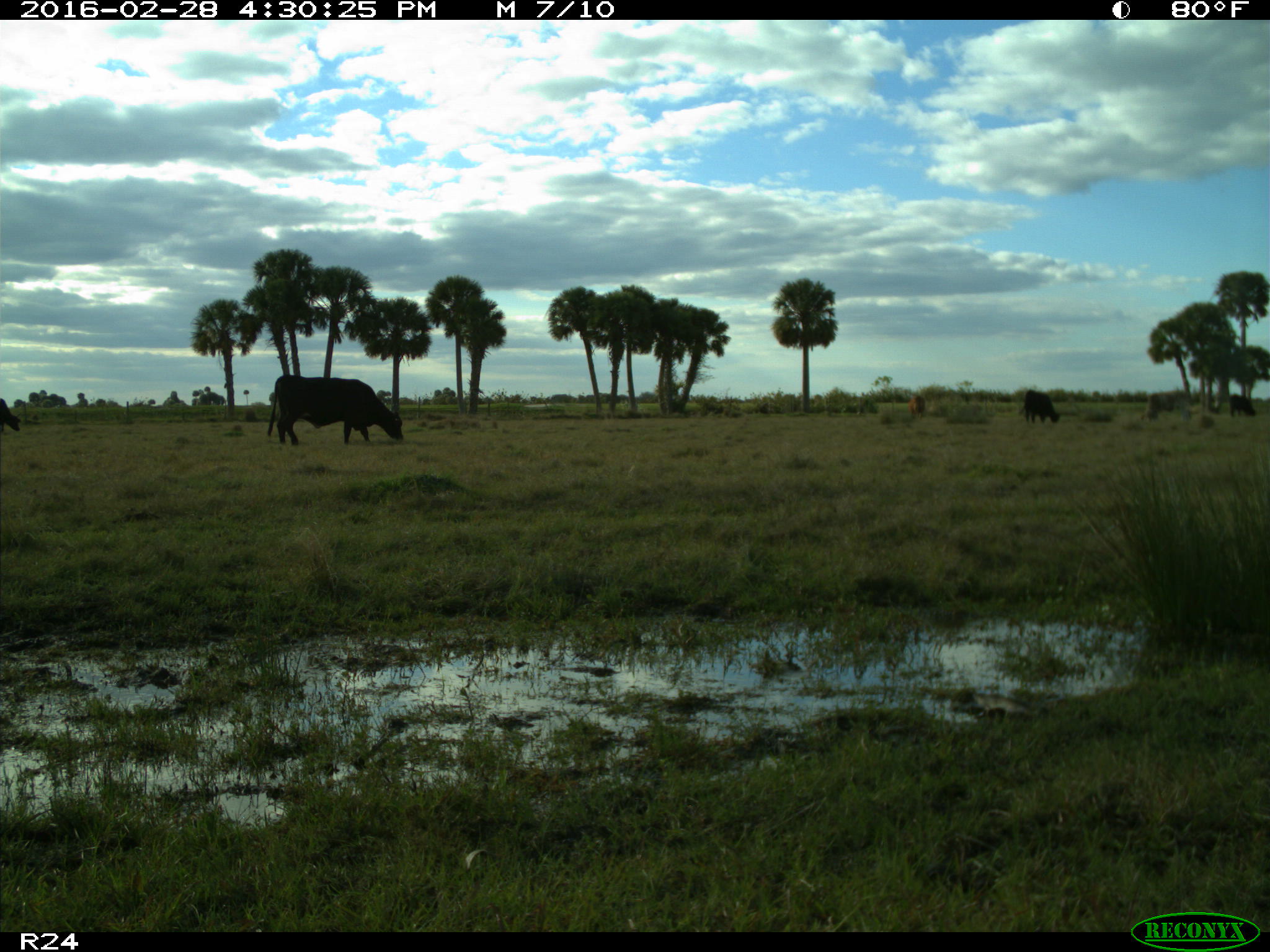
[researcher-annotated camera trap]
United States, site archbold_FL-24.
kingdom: Animalia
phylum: Chordata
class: Mammalia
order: Artiodactyla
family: Bovidae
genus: Bos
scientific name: Bos taurus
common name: domestic cow